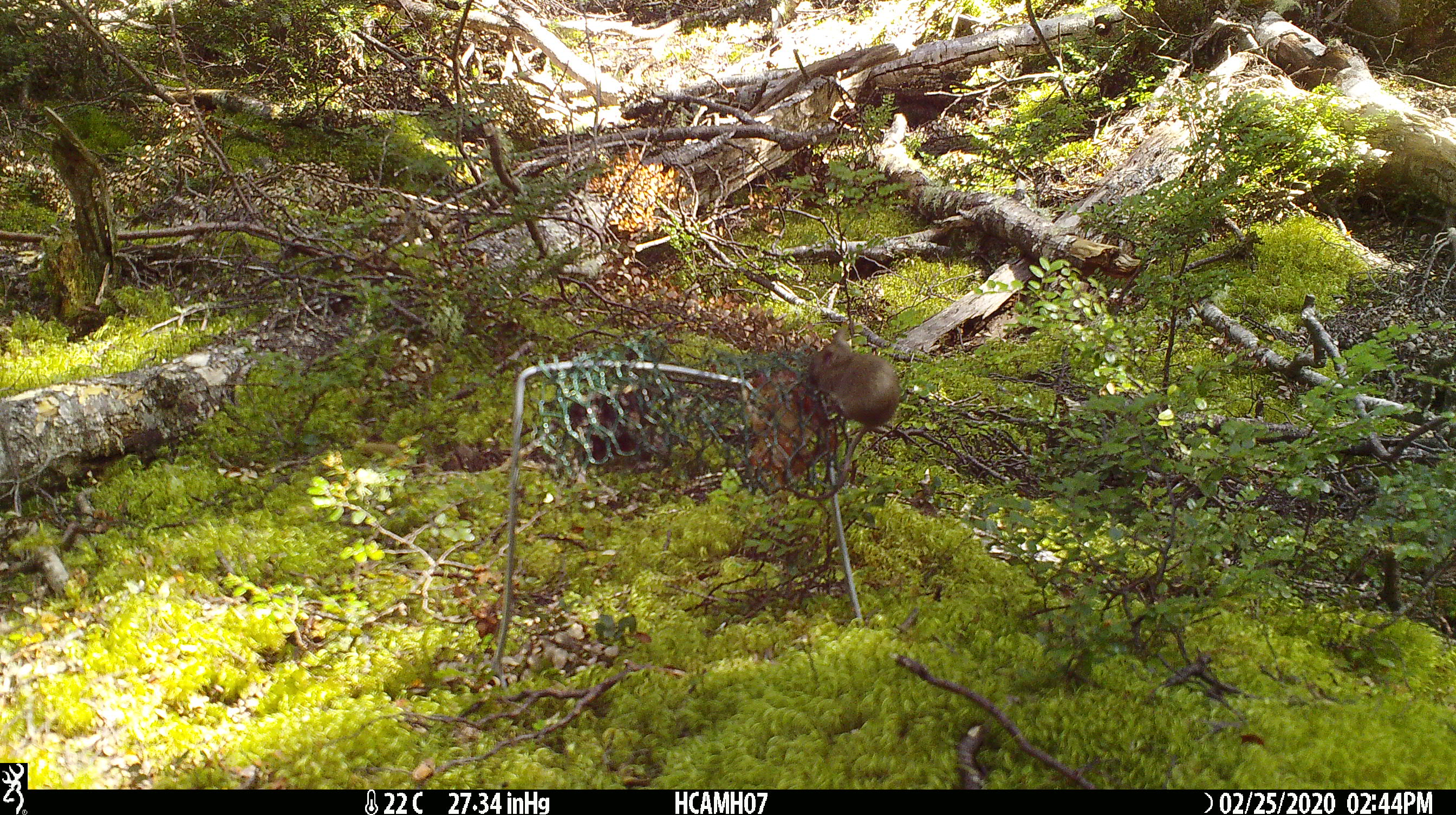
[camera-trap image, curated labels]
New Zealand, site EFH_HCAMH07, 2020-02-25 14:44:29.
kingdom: Animalia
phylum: Chordata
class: Mammalia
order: Rodentia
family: Muridae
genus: Mus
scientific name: Mus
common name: mouse